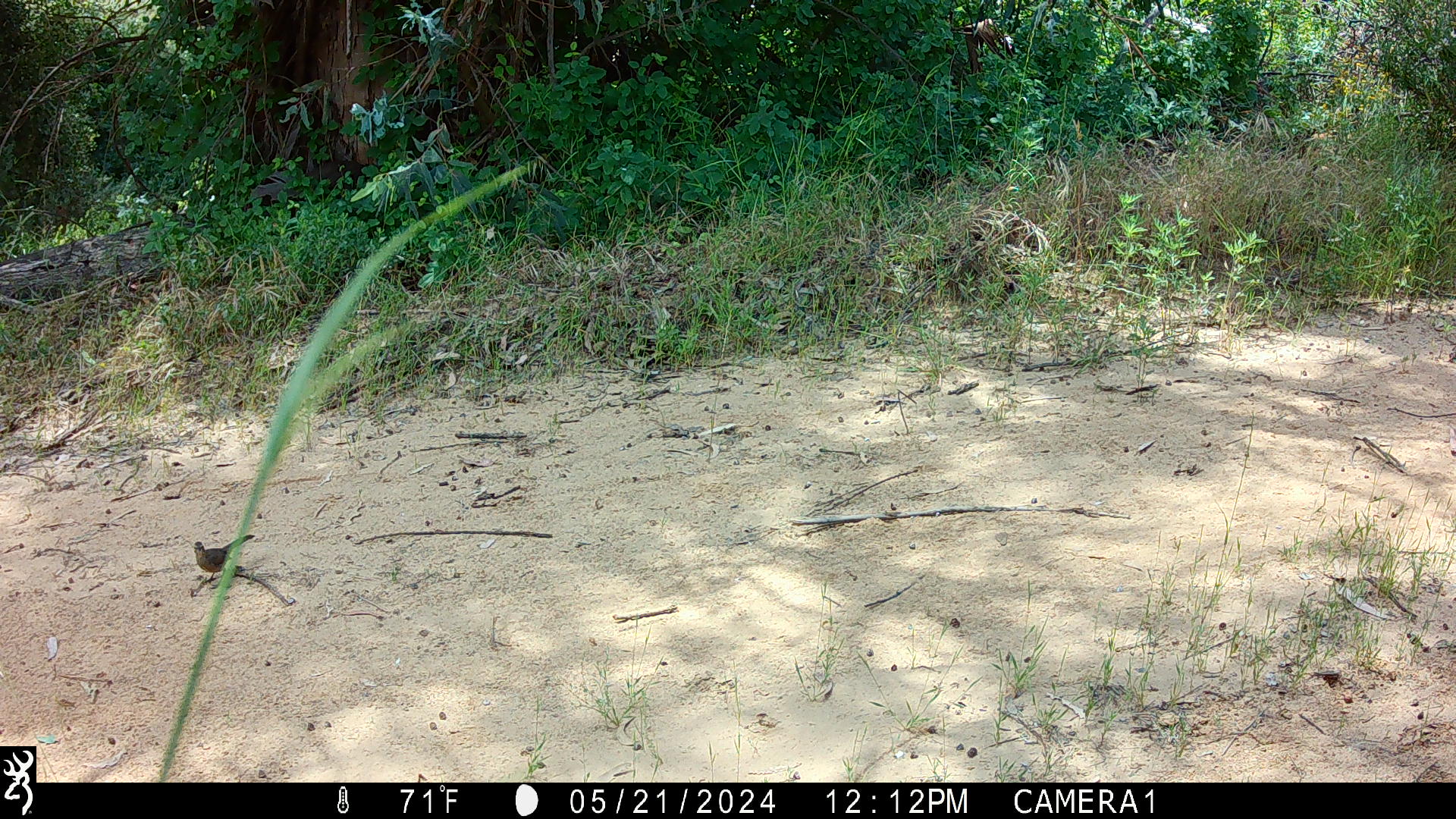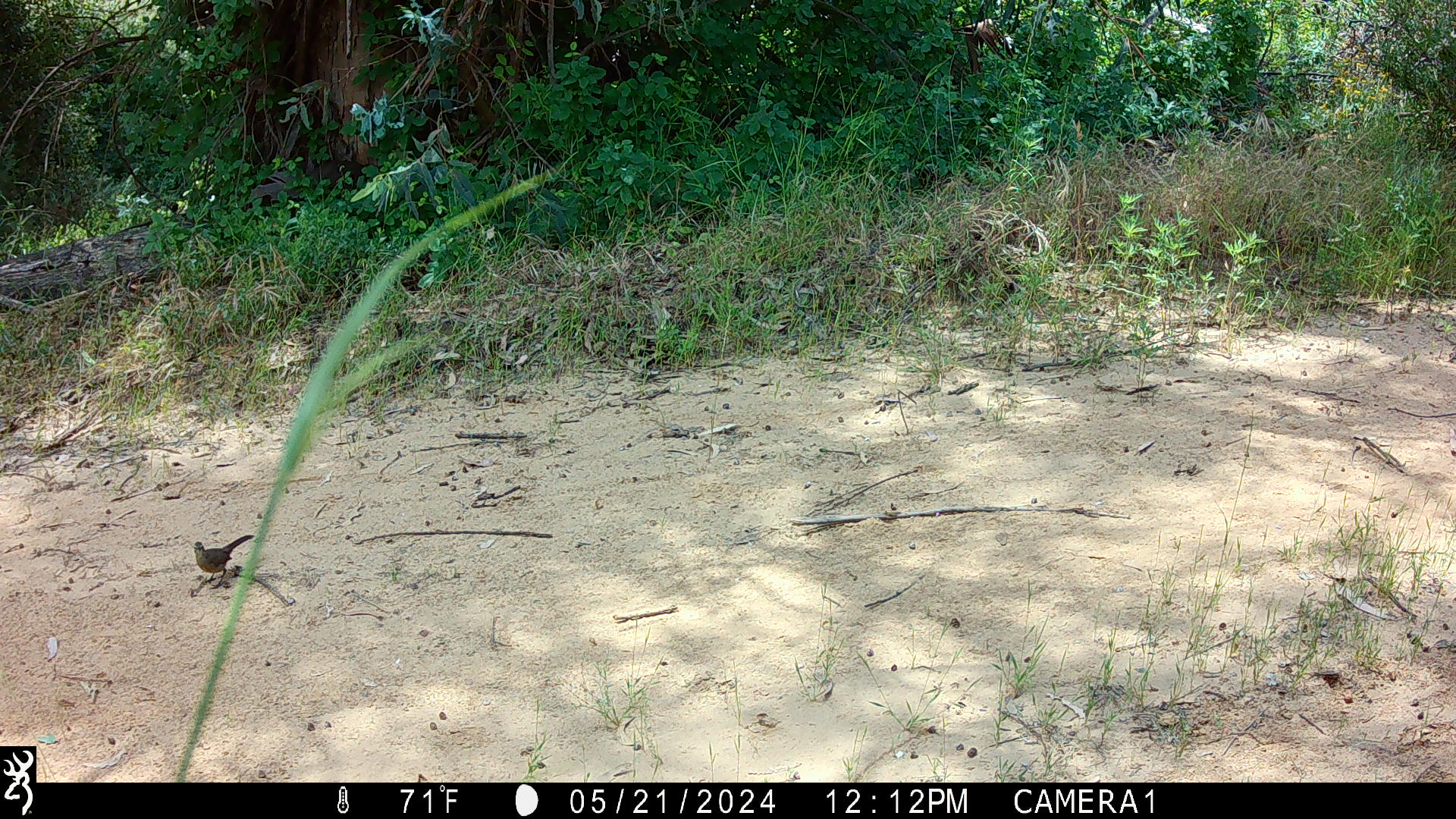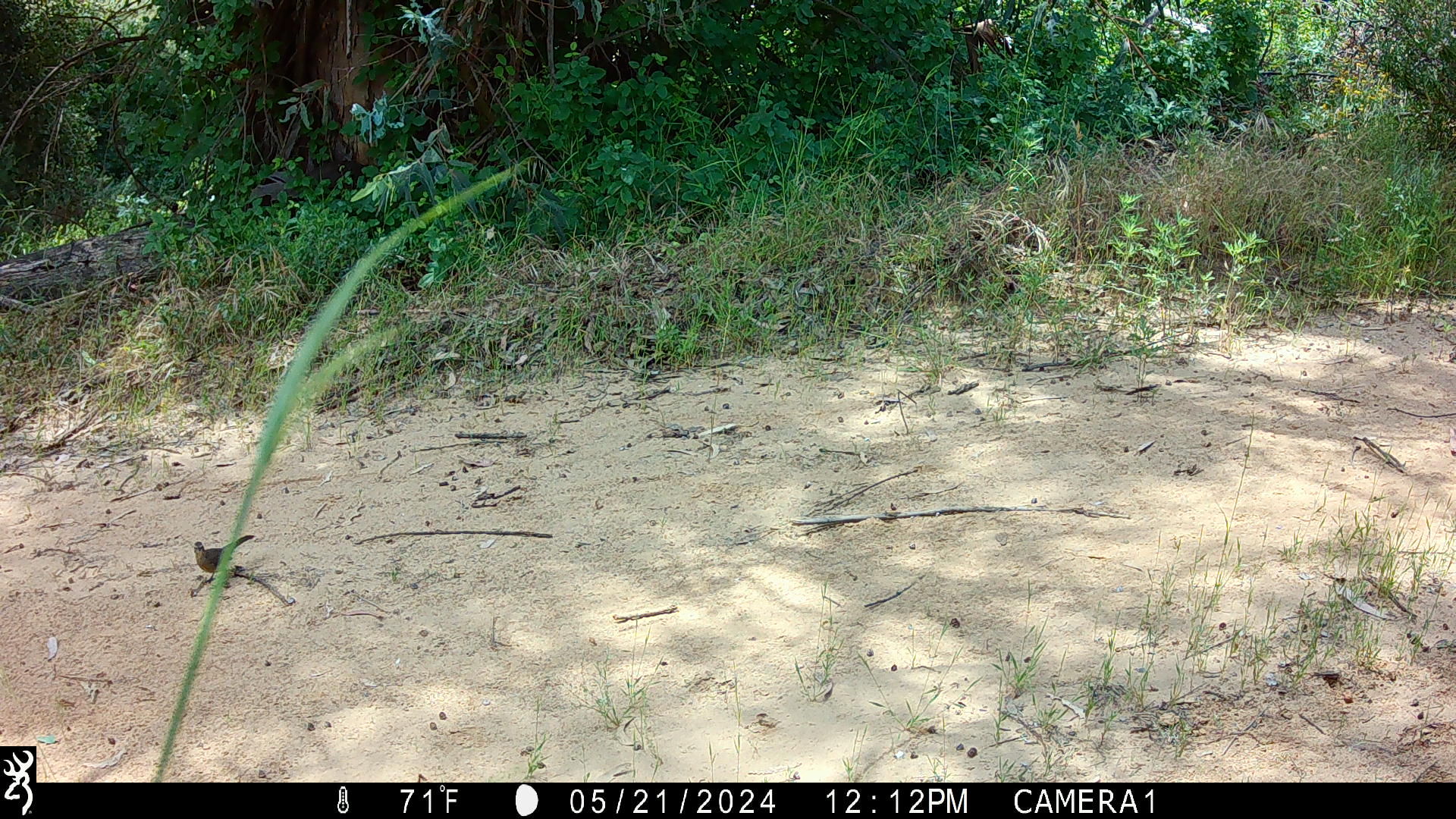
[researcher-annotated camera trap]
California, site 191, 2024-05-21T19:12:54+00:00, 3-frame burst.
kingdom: Animalia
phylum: Chordata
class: Aves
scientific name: Aves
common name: bird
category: unknown bird